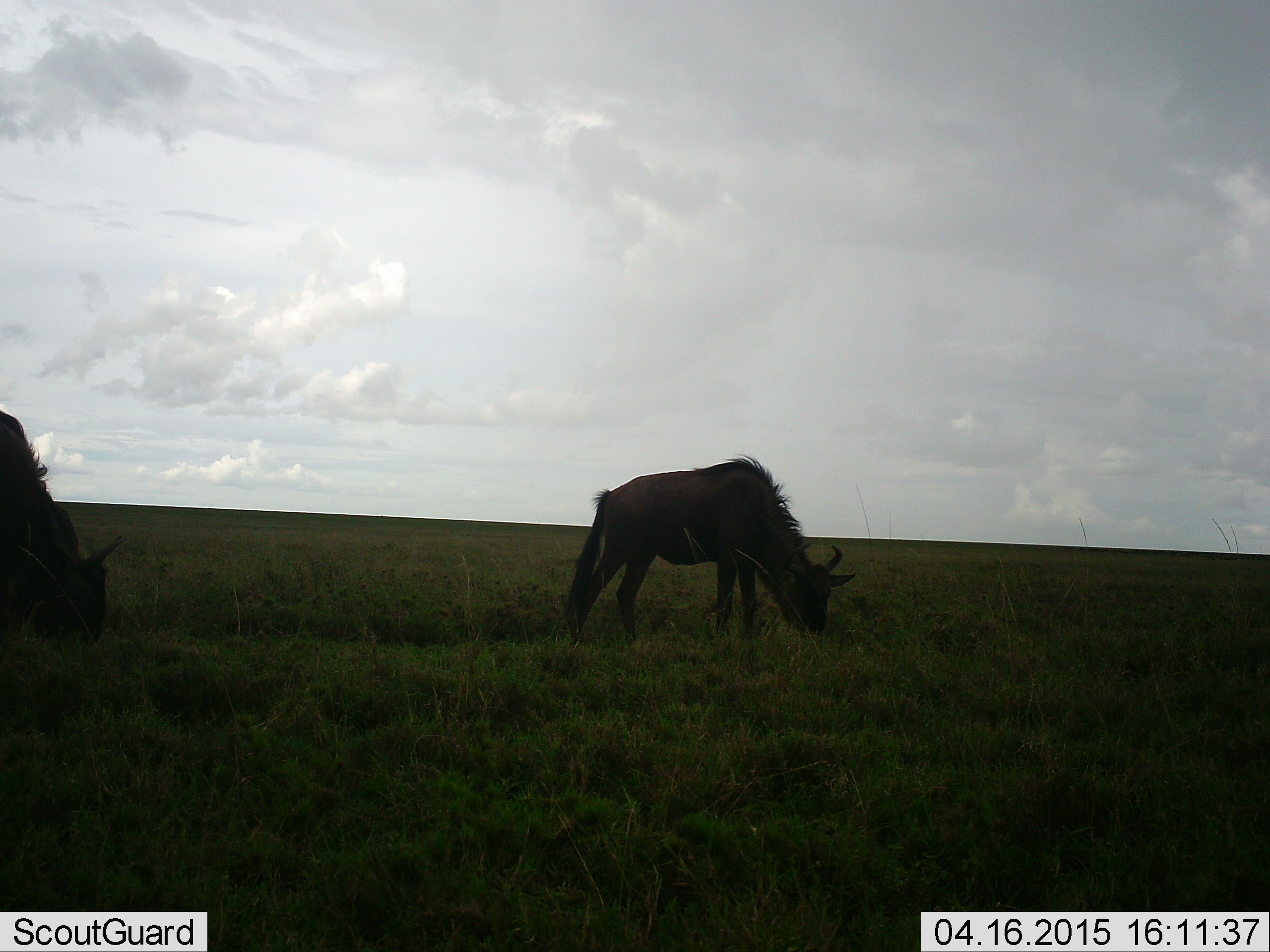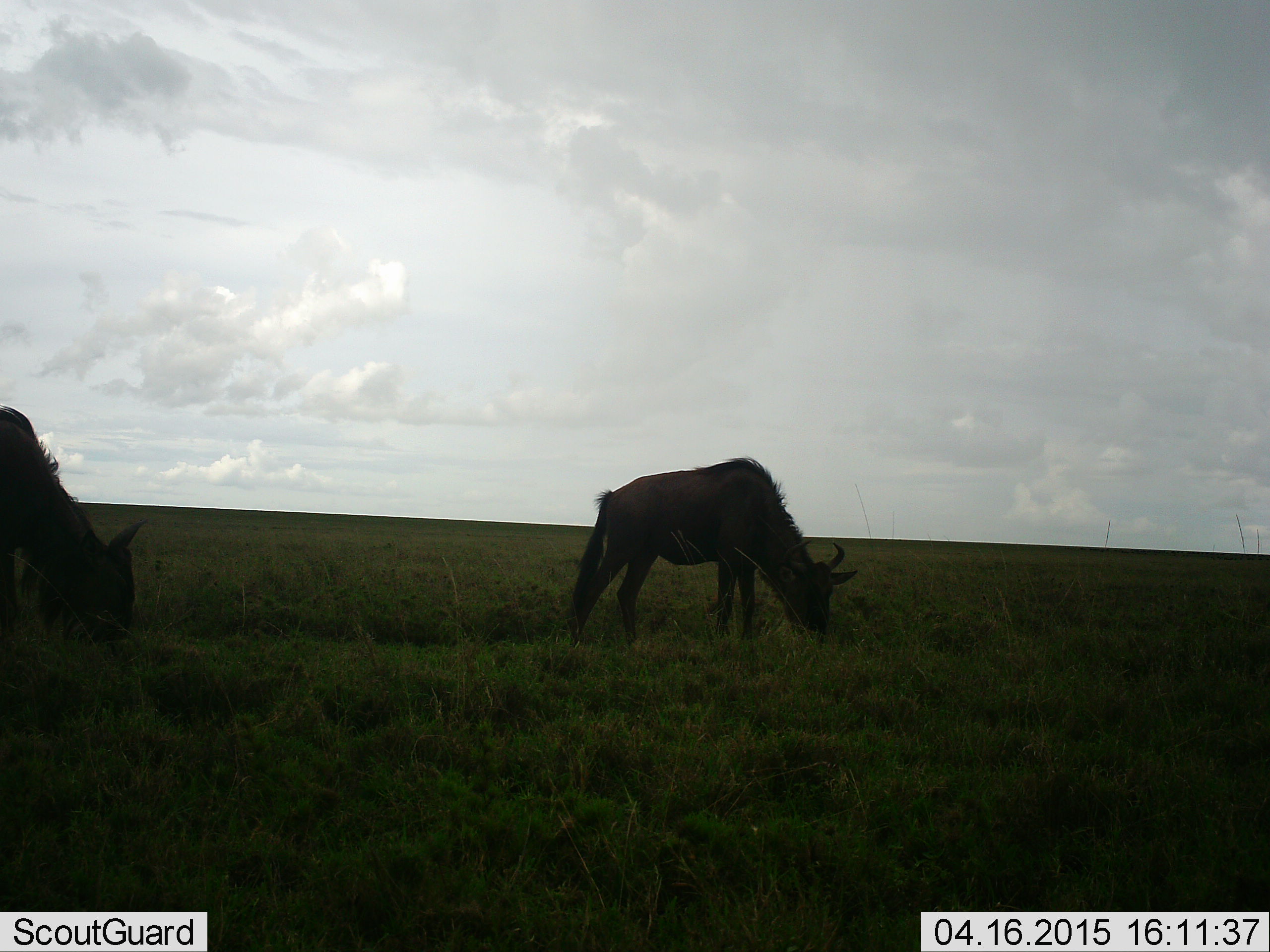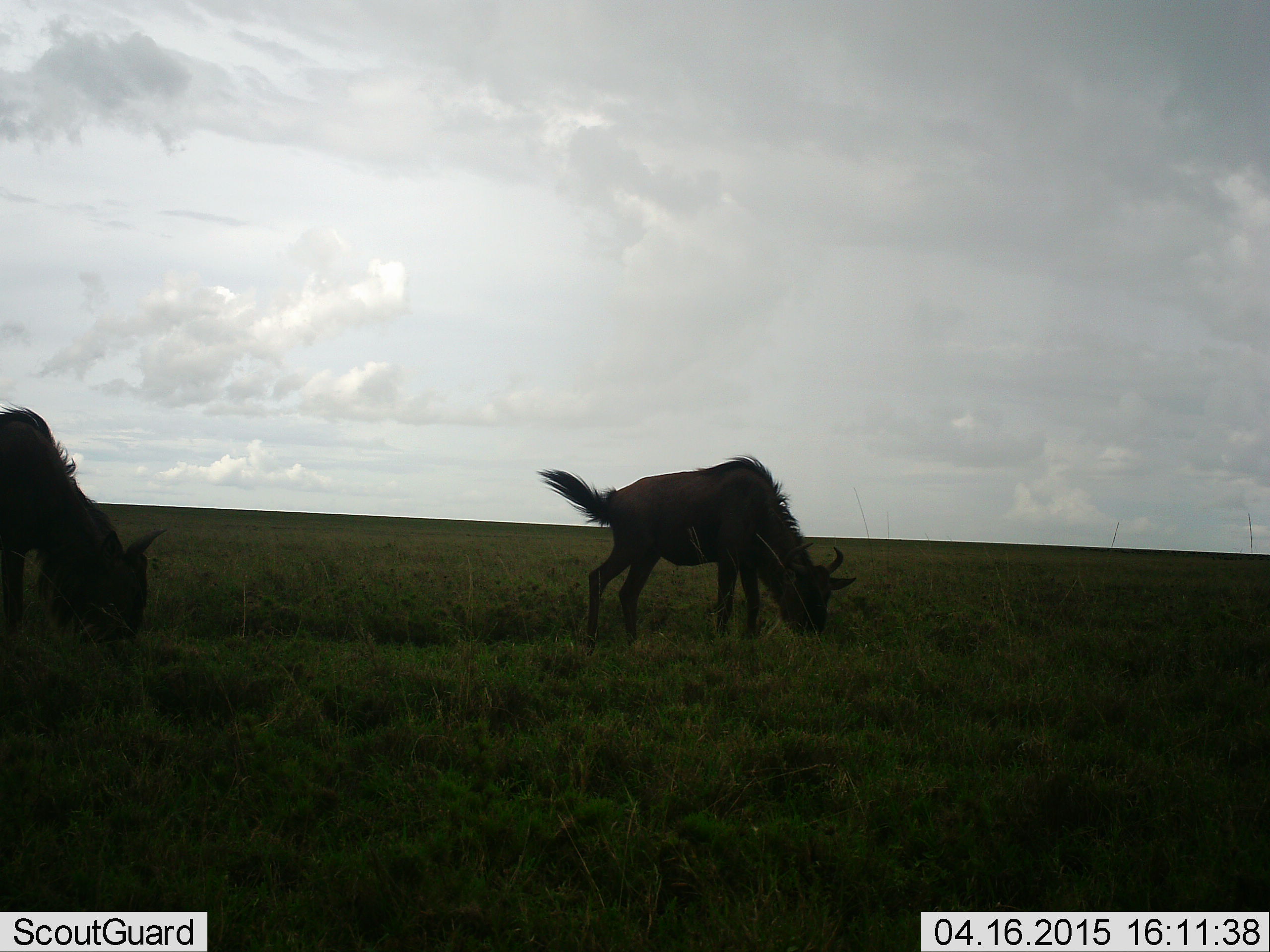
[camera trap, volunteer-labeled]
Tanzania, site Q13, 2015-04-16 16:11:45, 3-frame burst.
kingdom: Animalia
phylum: Chordata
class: Mammalia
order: Artiodactyla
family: Bovidae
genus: Connochaetes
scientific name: Connochaetes taurinus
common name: blue wildebeest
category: wildebeest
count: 2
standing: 40%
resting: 0%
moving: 10%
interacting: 0%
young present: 0%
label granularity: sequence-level